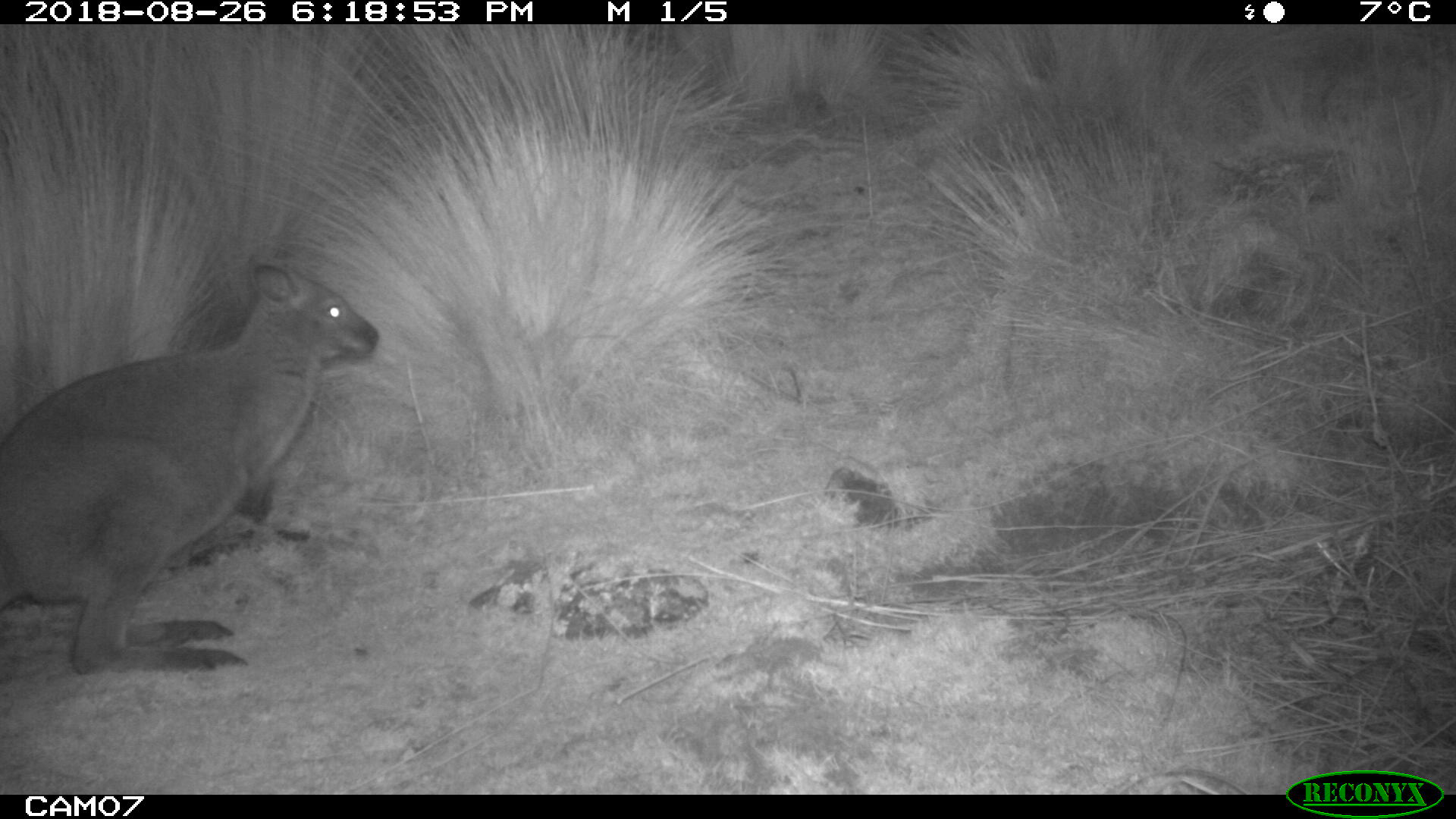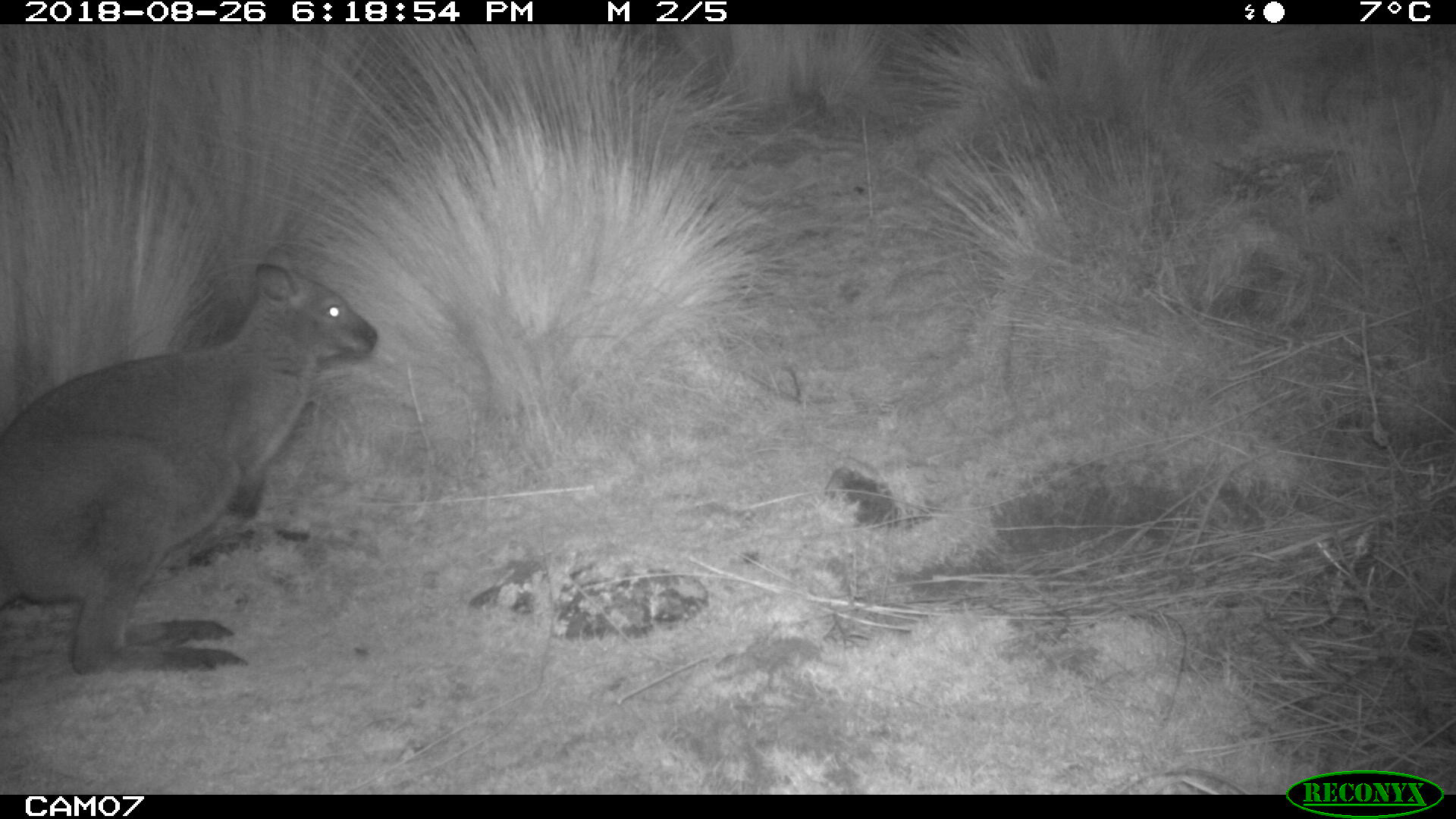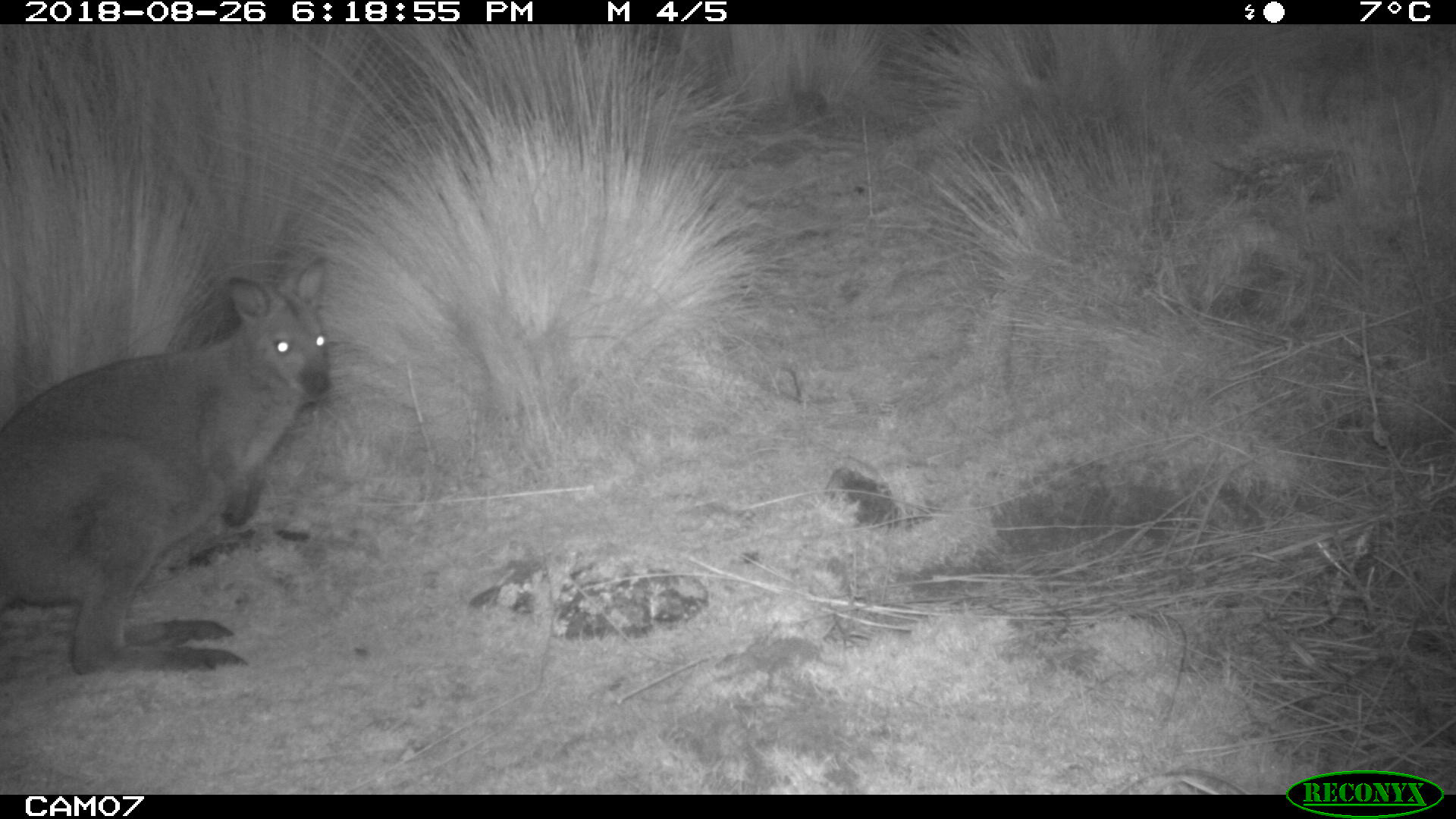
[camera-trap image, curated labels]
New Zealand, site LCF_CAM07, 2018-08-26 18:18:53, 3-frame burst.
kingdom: Animalia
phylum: Chordata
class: Mammalia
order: Diprotodontia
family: Macropodidae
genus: Notamacropus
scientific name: Notamacropus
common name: wallaby